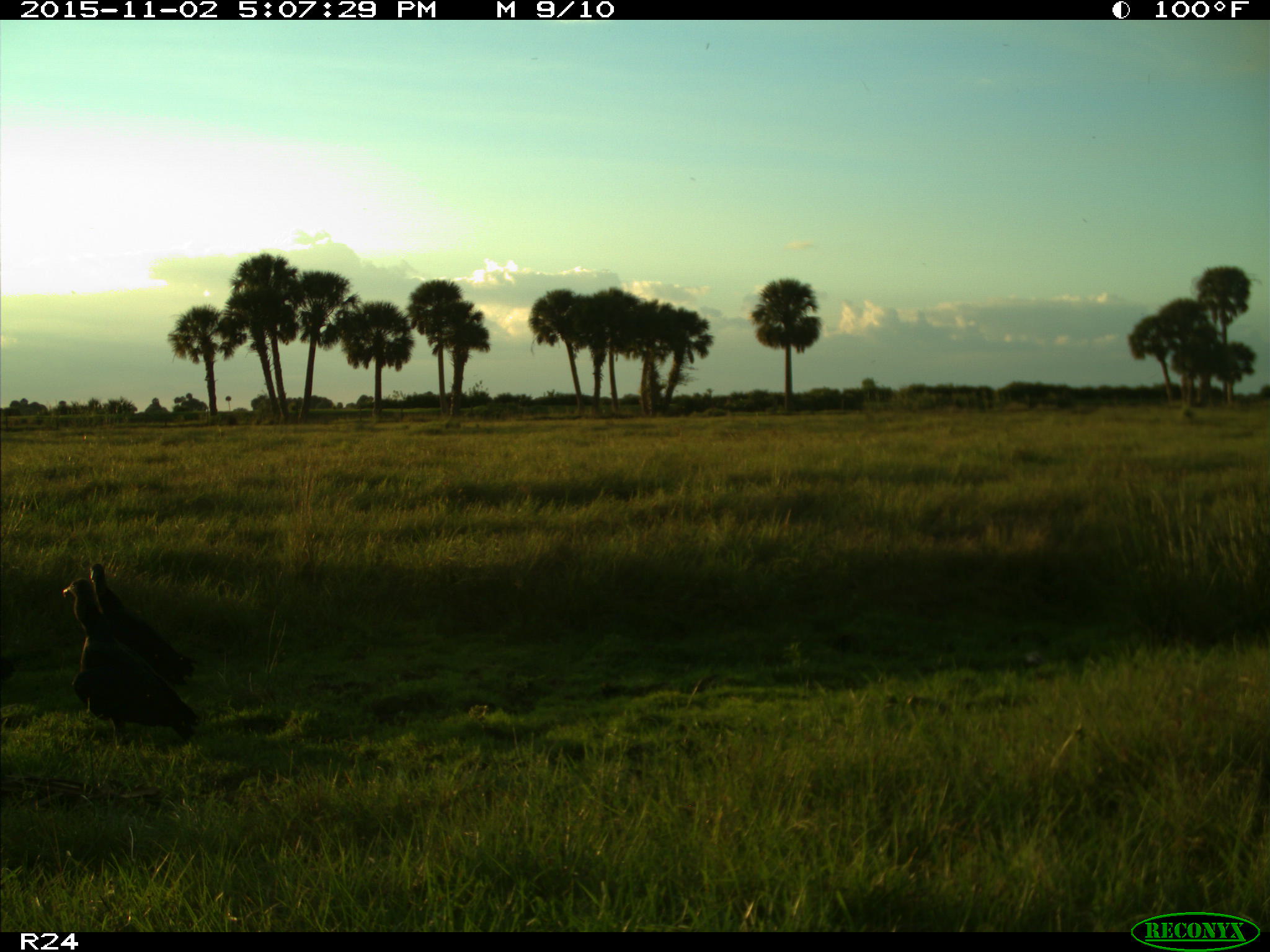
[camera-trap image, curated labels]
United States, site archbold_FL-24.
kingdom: Animalia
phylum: Chordata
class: Aves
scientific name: Aves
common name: birds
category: unidentified bird